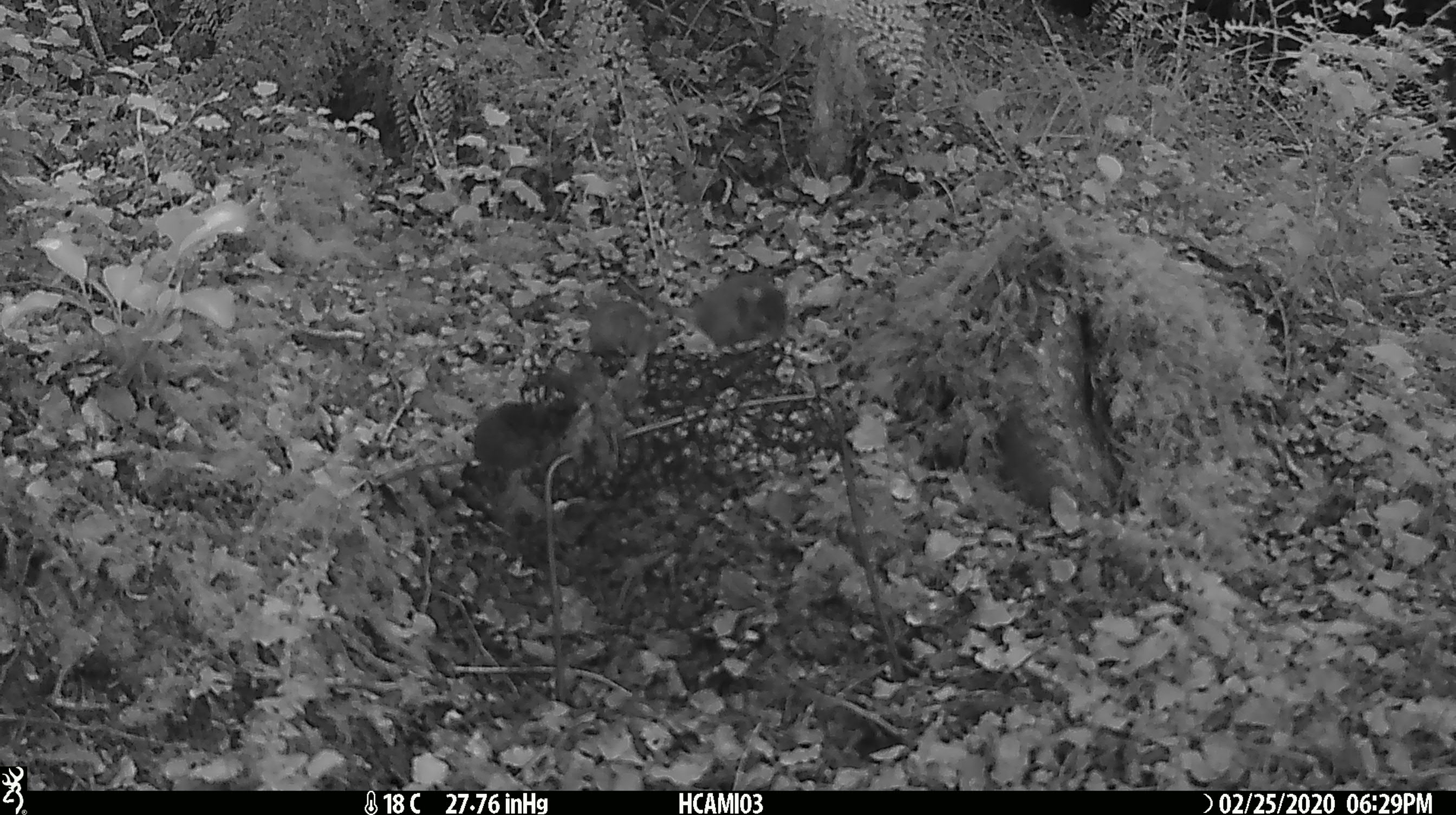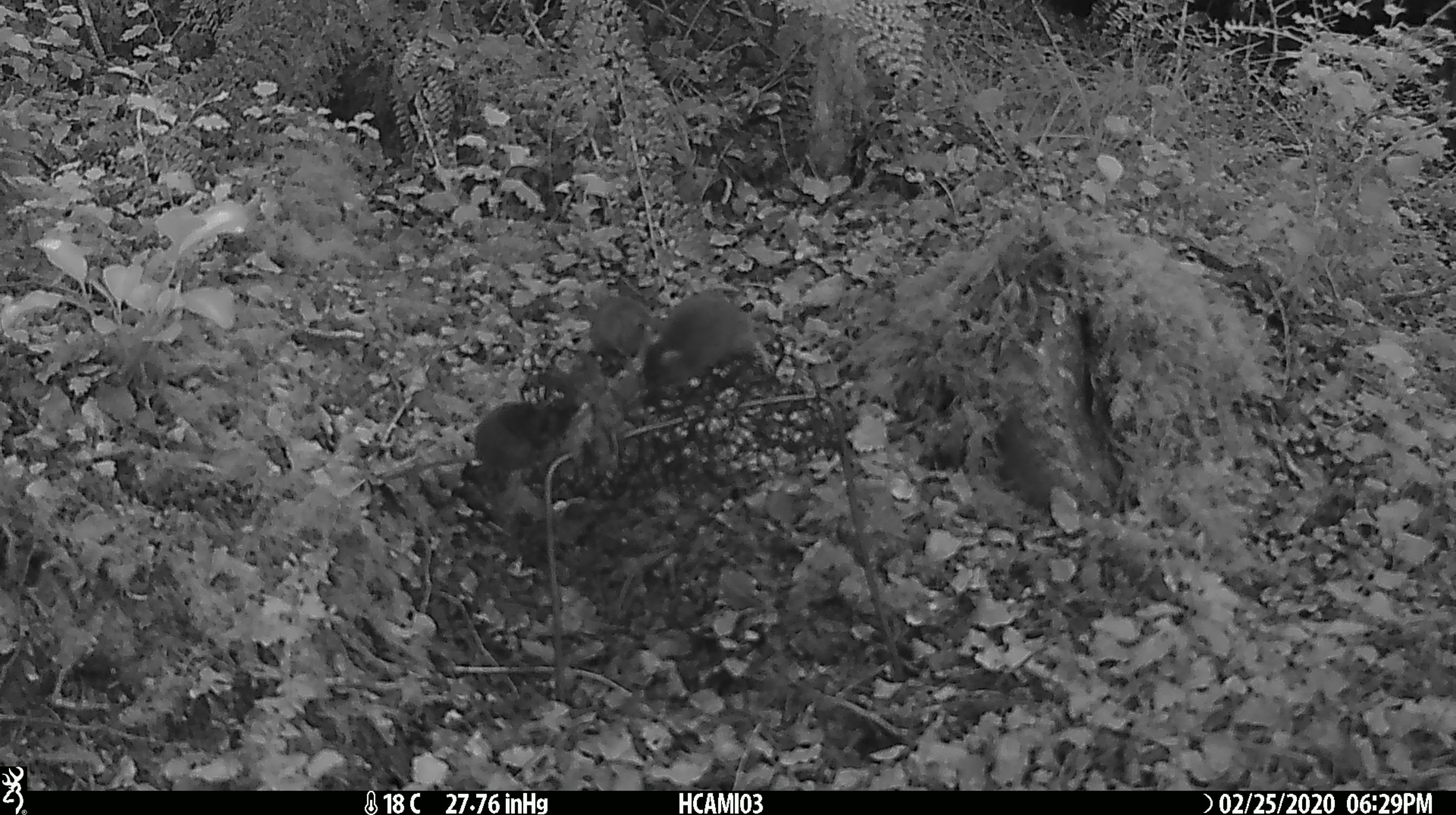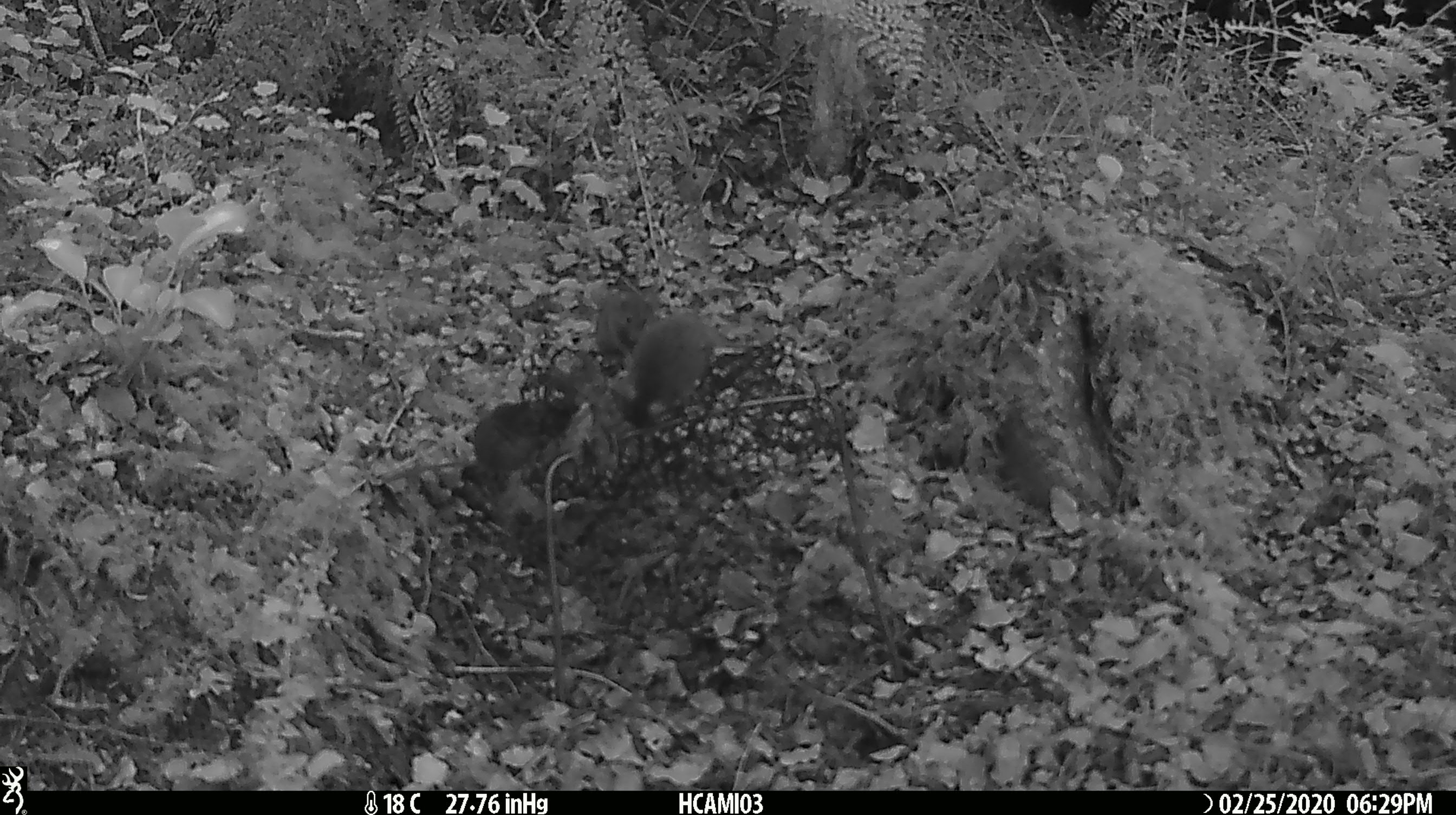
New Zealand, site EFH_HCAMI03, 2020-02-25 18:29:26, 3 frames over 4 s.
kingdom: Animalia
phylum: Chordata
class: Mammalia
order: Rodentia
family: Muridae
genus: Mus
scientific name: Mus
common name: mouse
Mouse (Mus).